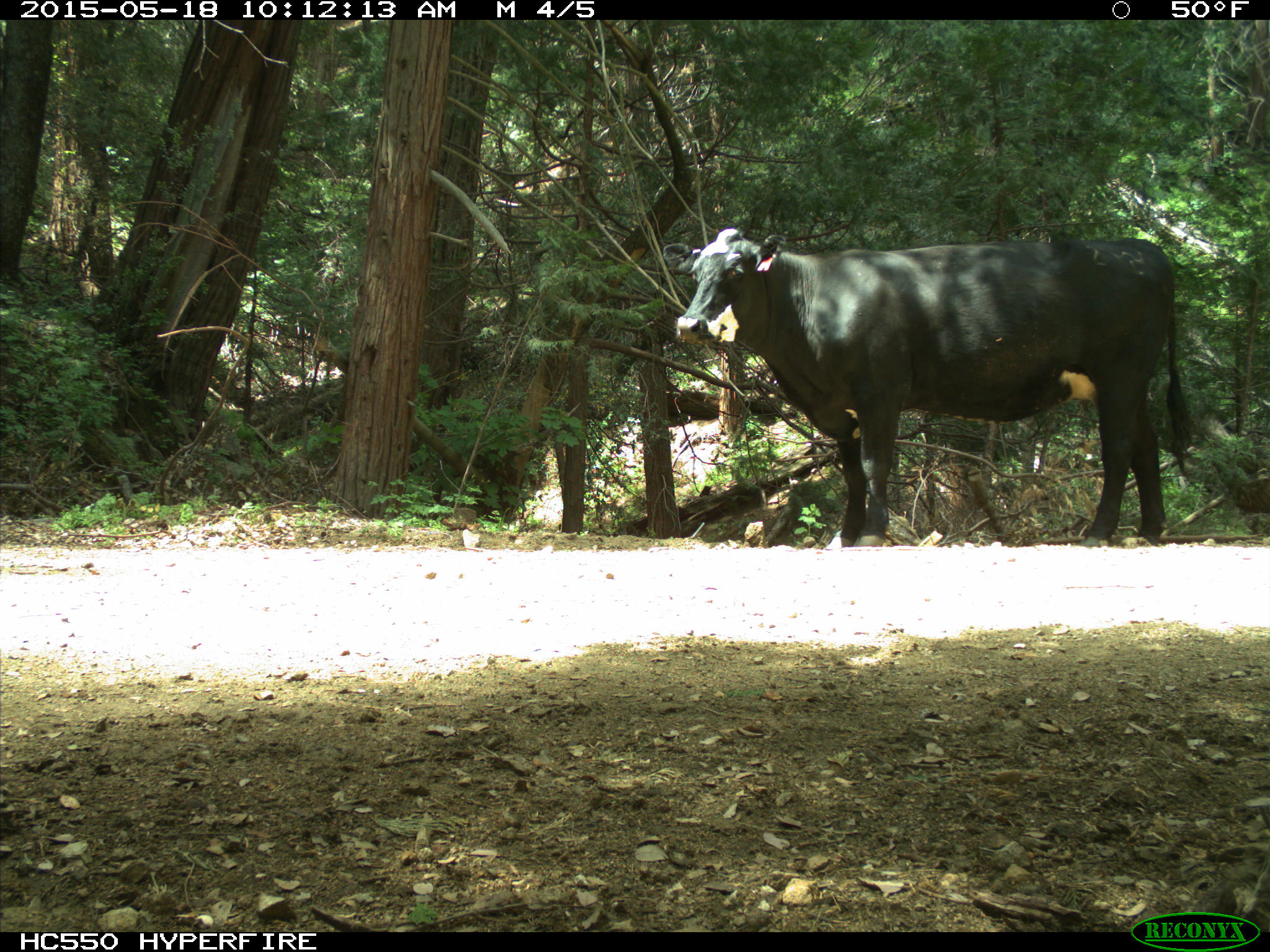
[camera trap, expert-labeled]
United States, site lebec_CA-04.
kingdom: Animalia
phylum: Chordata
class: Mammalia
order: Artiodactyla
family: Bovidae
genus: Bos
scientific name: Bos taurus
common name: domestic cow